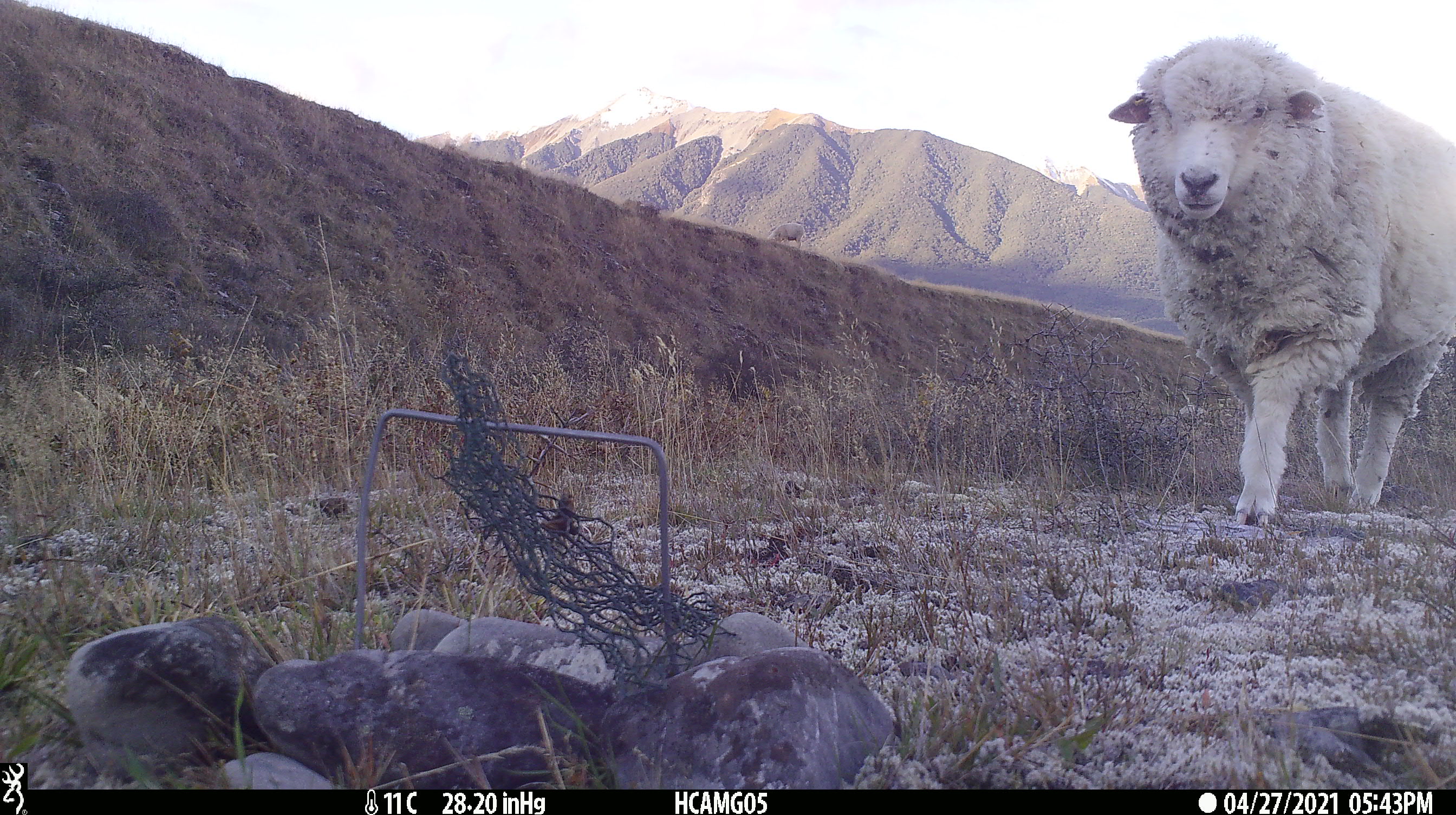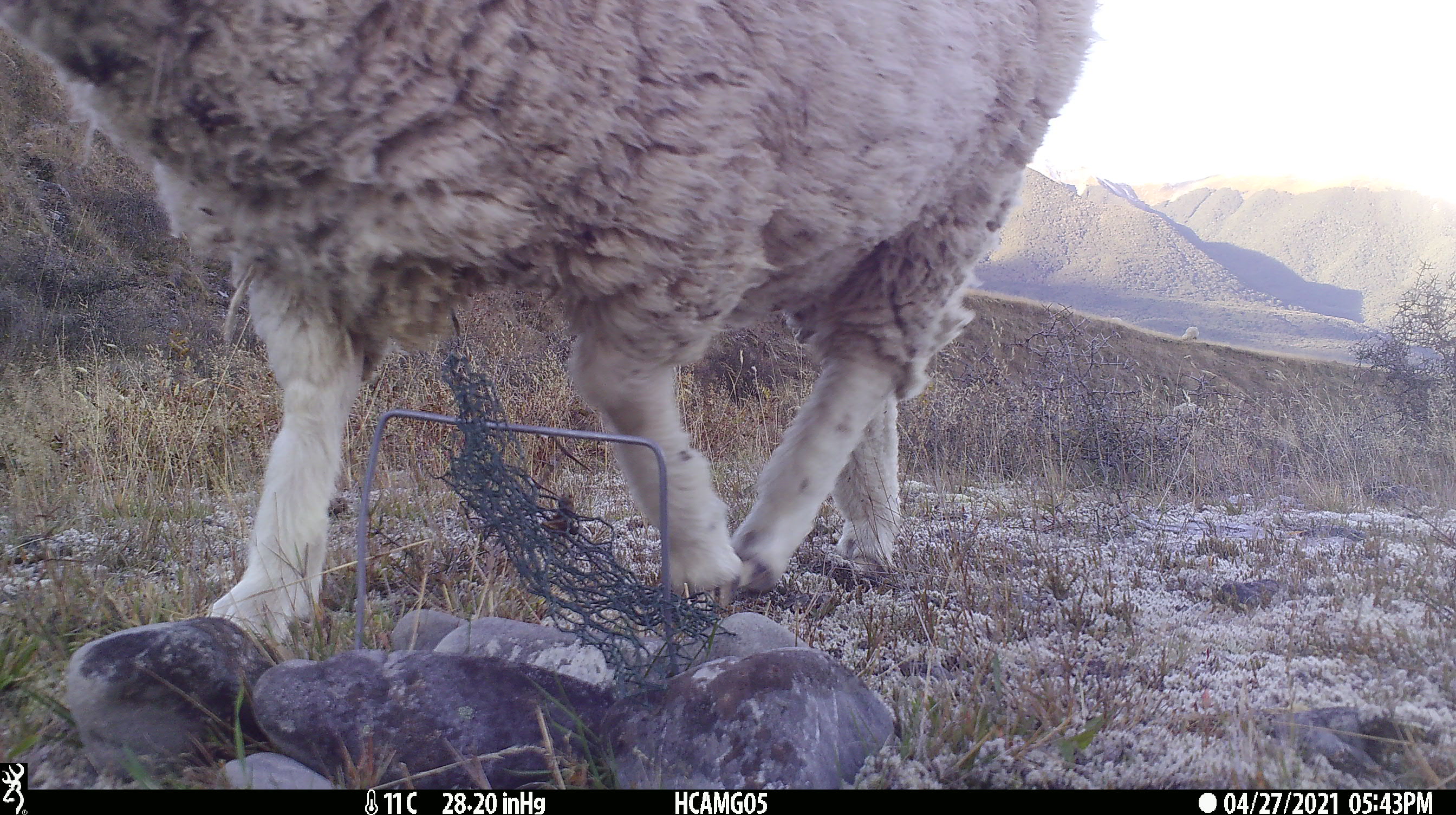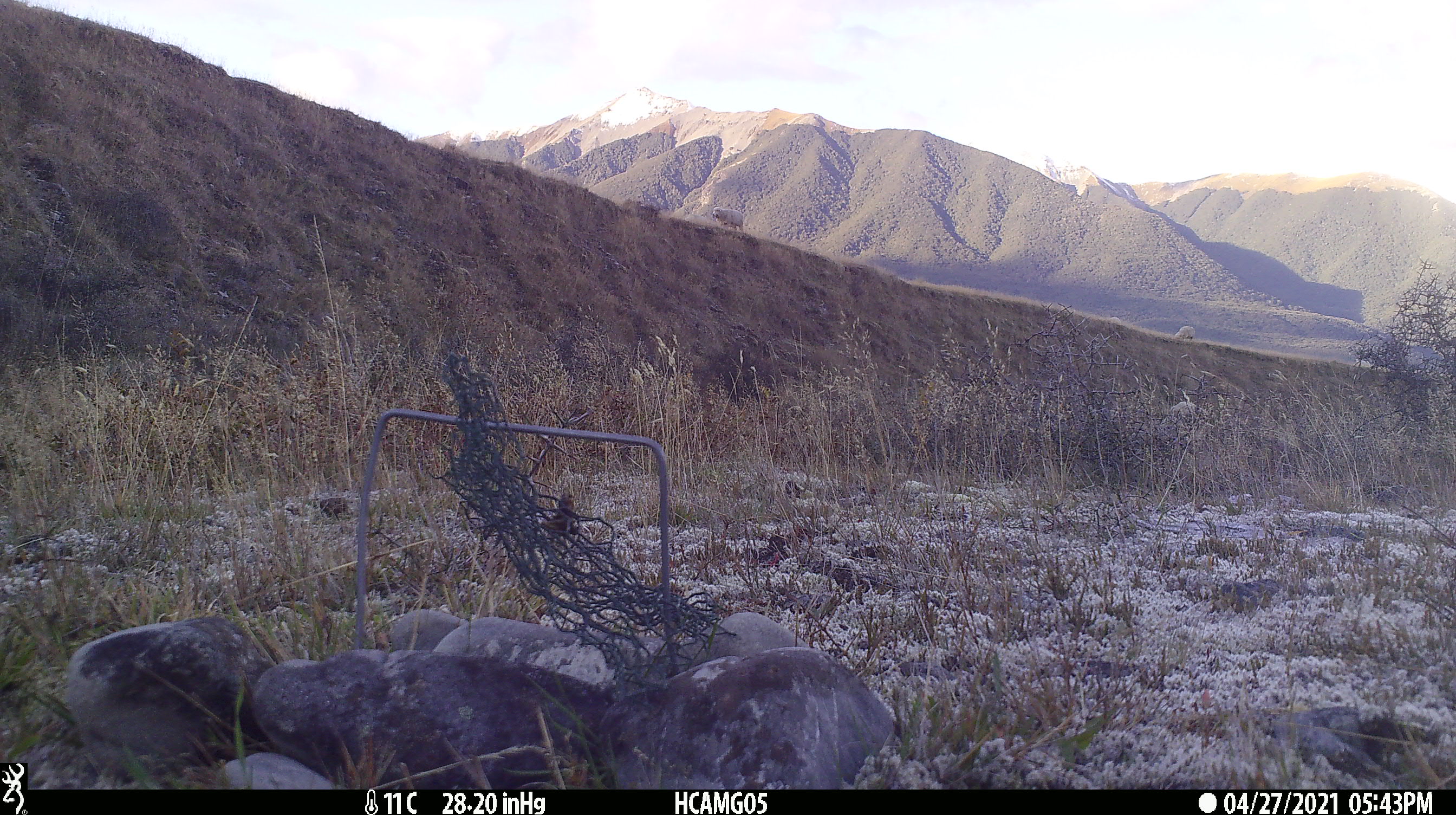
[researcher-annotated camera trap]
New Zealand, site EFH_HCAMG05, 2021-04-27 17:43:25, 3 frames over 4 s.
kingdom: Animalia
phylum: Chordata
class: Mammalia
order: Artiodactyla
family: Bovidae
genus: Ovis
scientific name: Ovis aries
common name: domestic sheep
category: sheep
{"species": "sheep (domestic sheep) (Ovis aries)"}